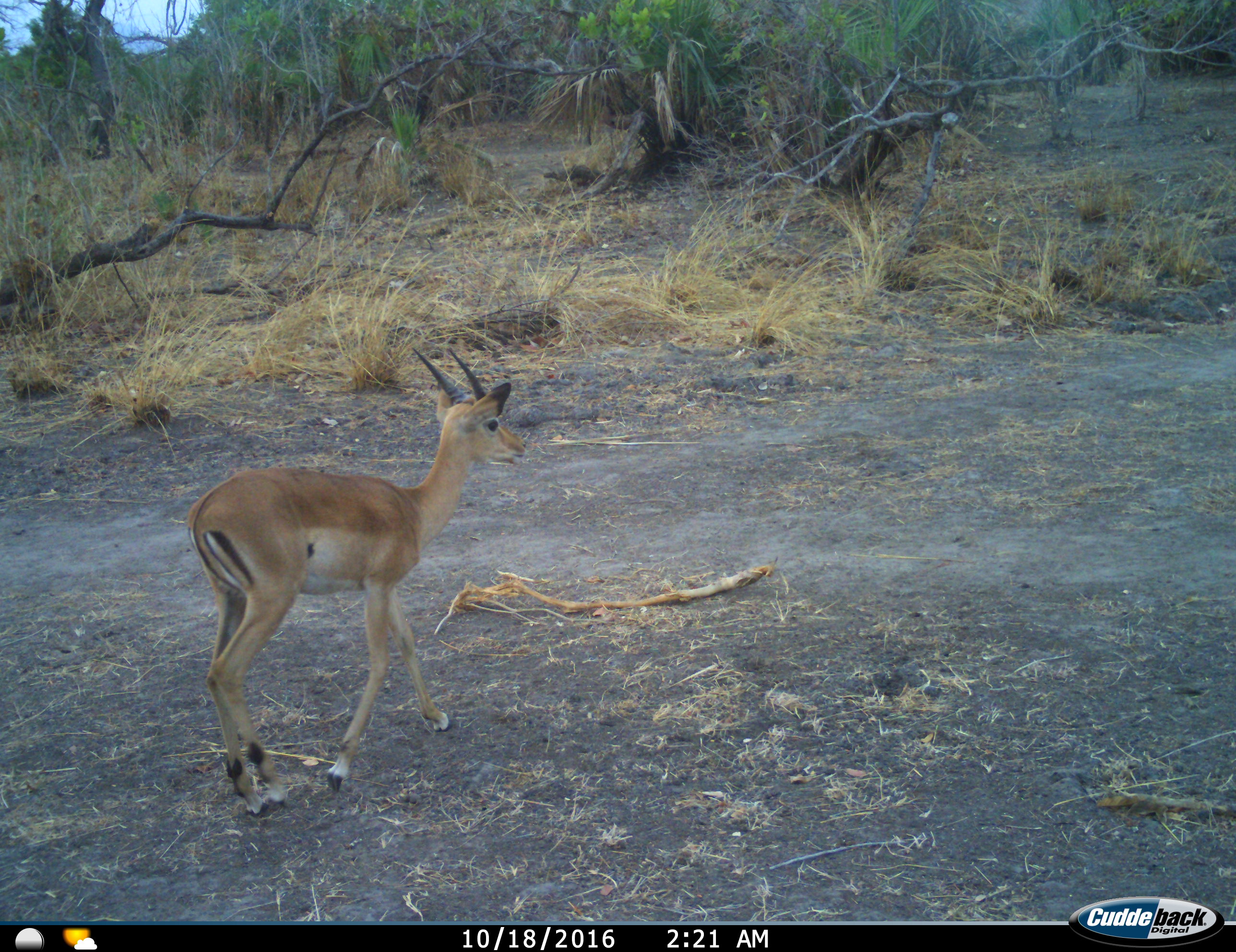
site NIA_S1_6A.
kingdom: Animalia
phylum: Chordata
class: Mammalia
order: Artiodactyla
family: Bovidae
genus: Aepyceros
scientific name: Aepyceros melampus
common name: impala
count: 1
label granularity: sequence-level